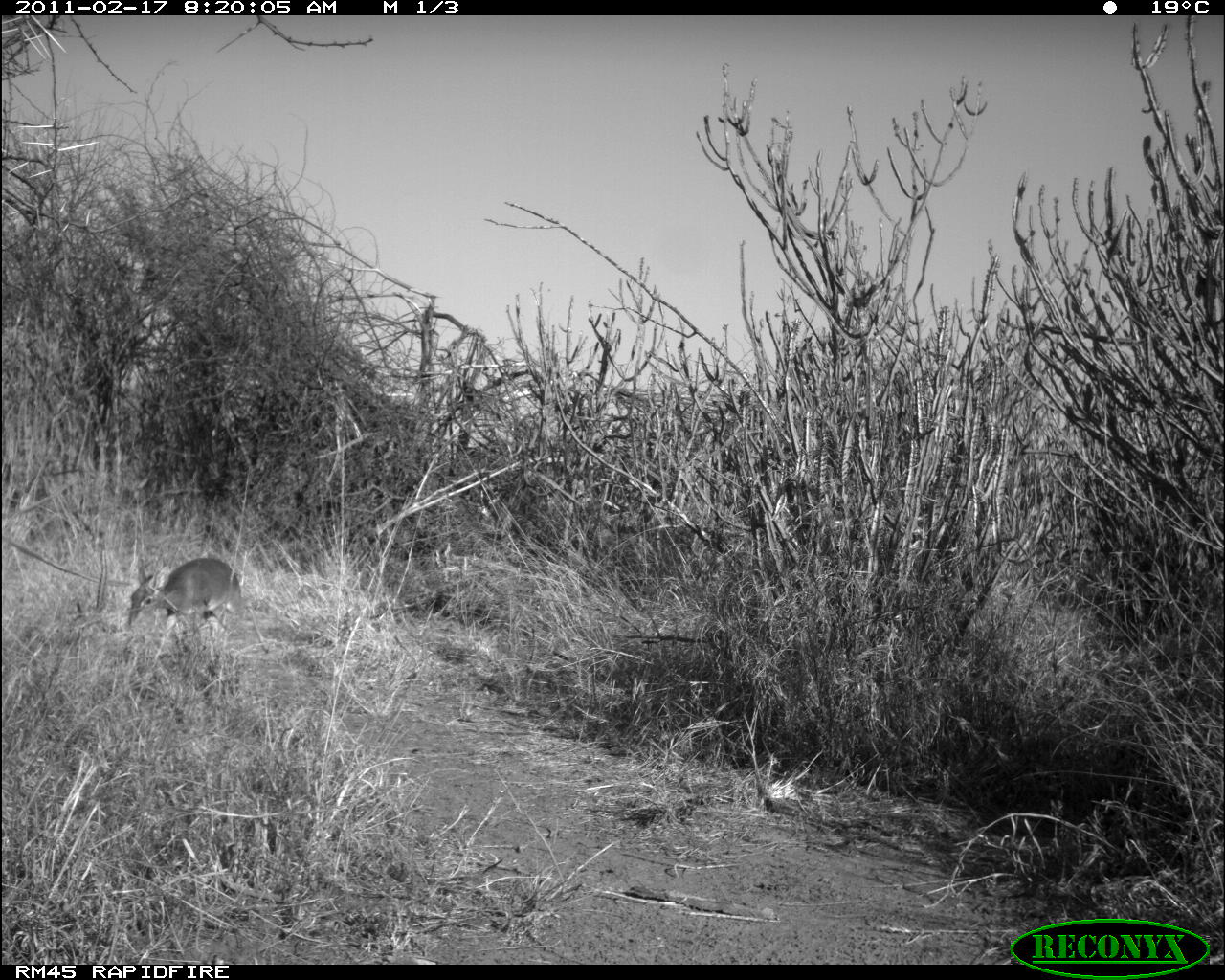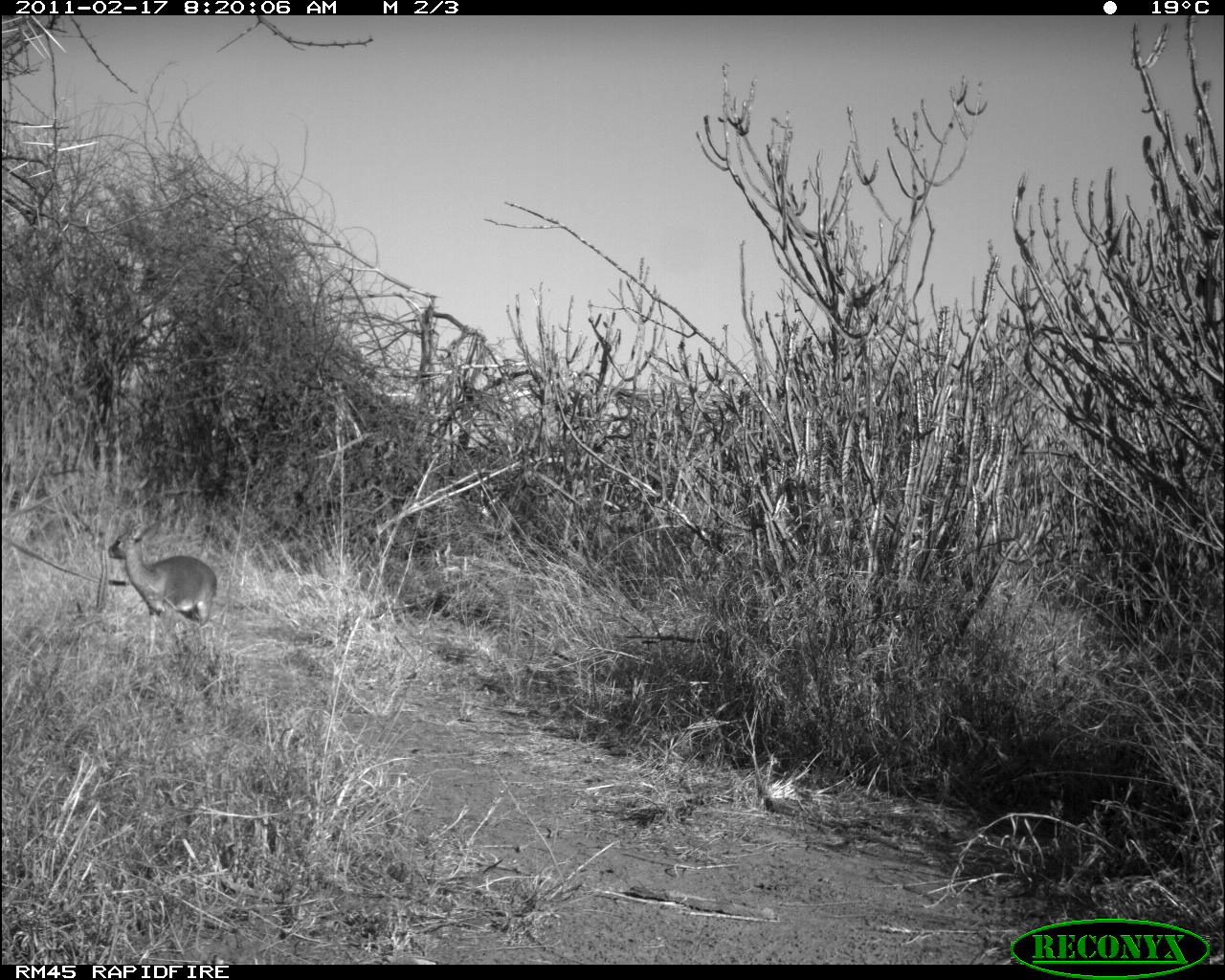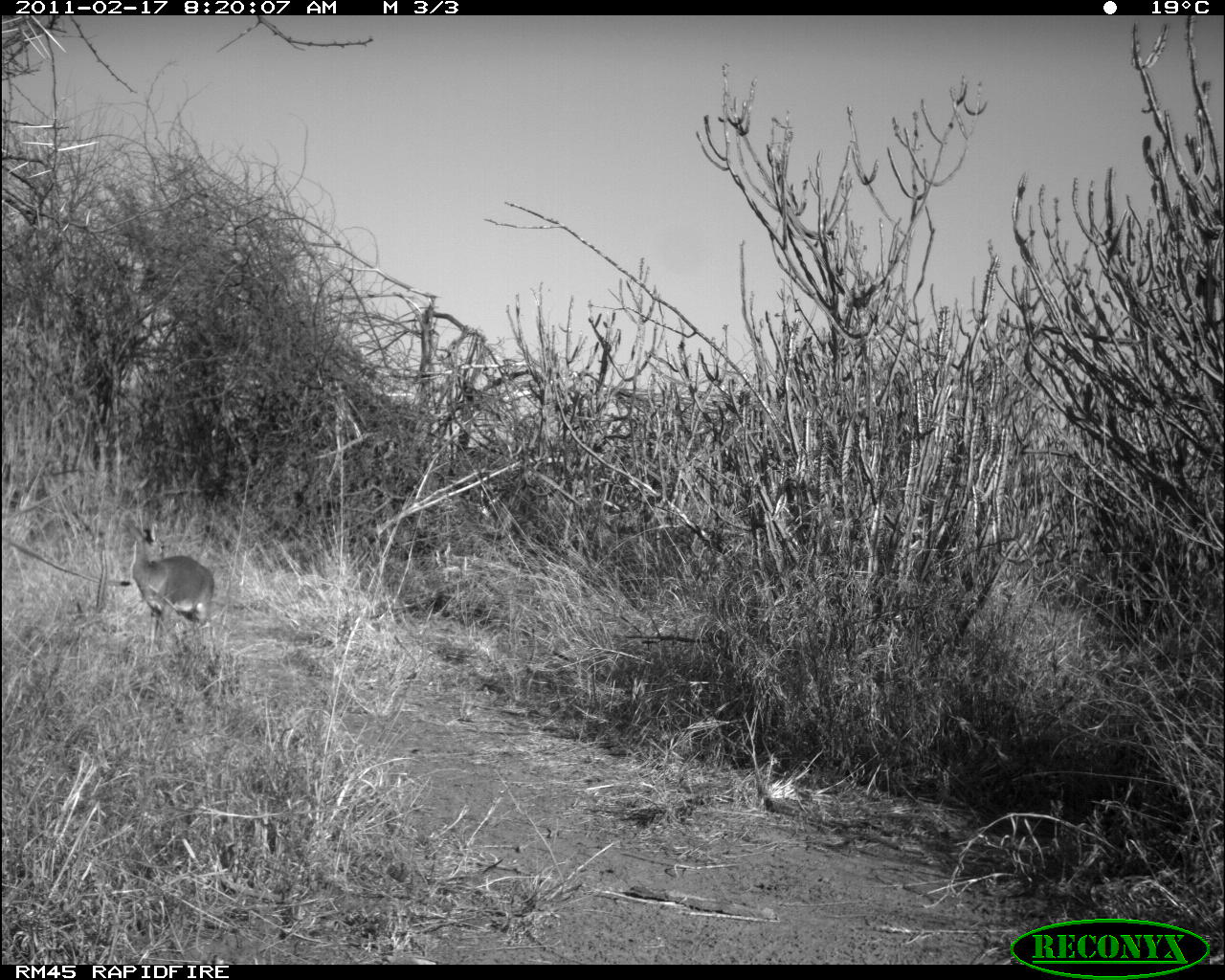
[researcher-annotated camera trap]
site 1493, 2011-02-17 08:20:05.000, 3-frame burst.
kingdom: Animalia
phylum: Chordata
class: Mammalia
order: Artiodactyla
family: Bovidae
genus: Madoqua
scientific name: Madoqua guentheri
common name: günther's dik-dik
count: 1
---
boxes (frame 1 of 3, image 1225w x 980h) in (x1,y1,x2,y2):
madoqua guentheri: (128,558,269,668)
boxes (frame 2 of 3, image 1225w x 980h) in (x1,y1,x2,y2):
madoqua guentheri: (107,520,217,657)